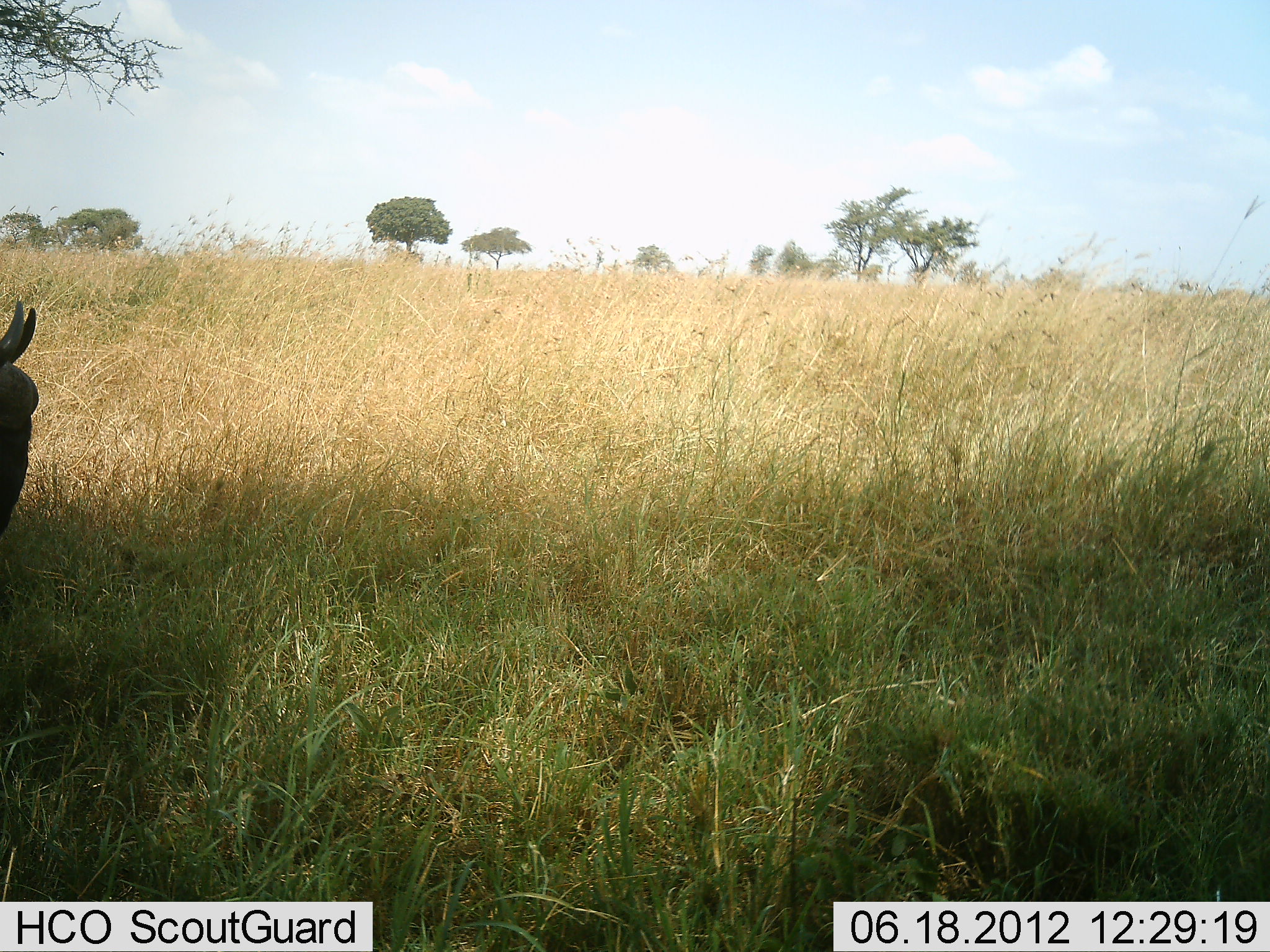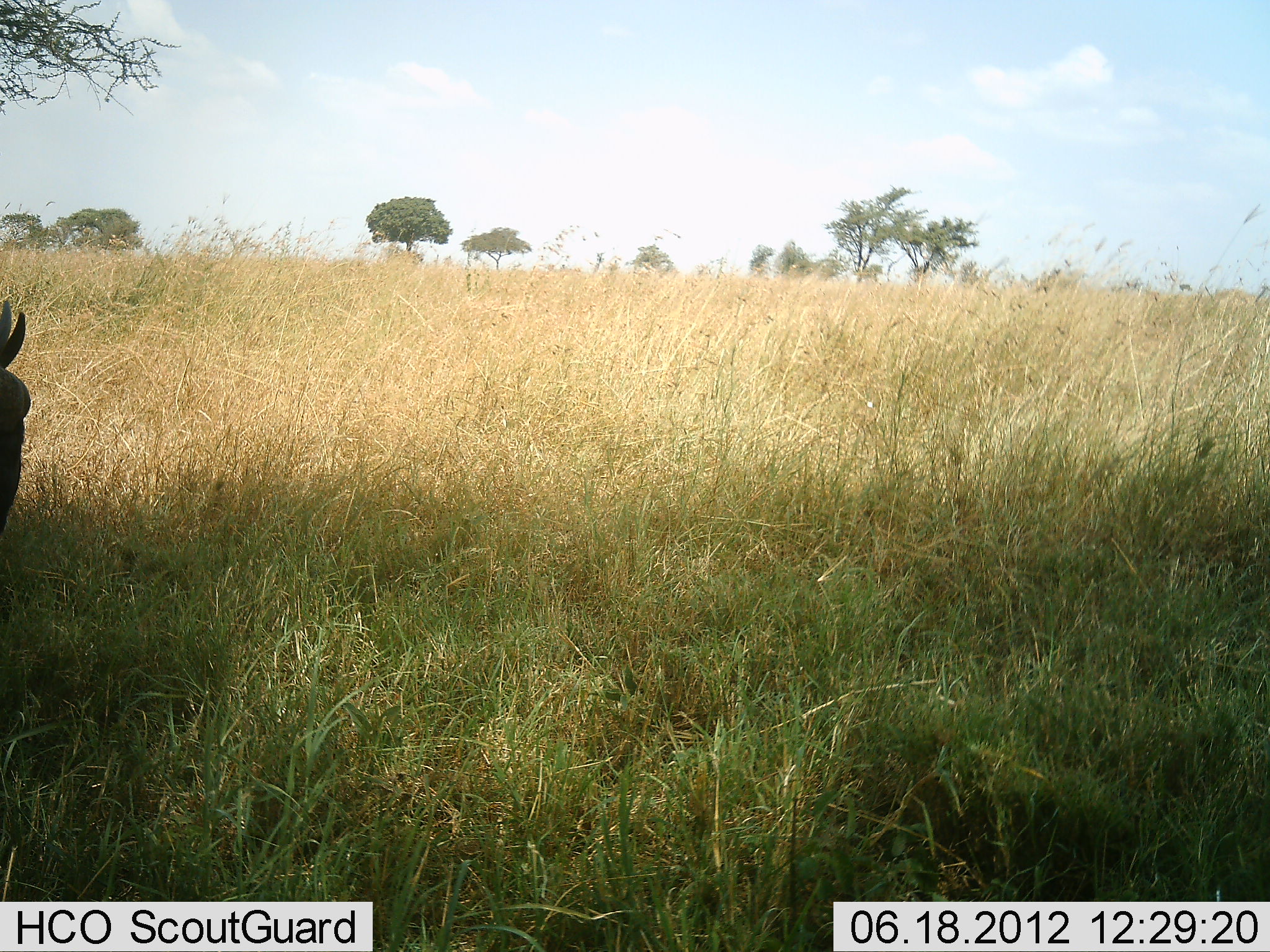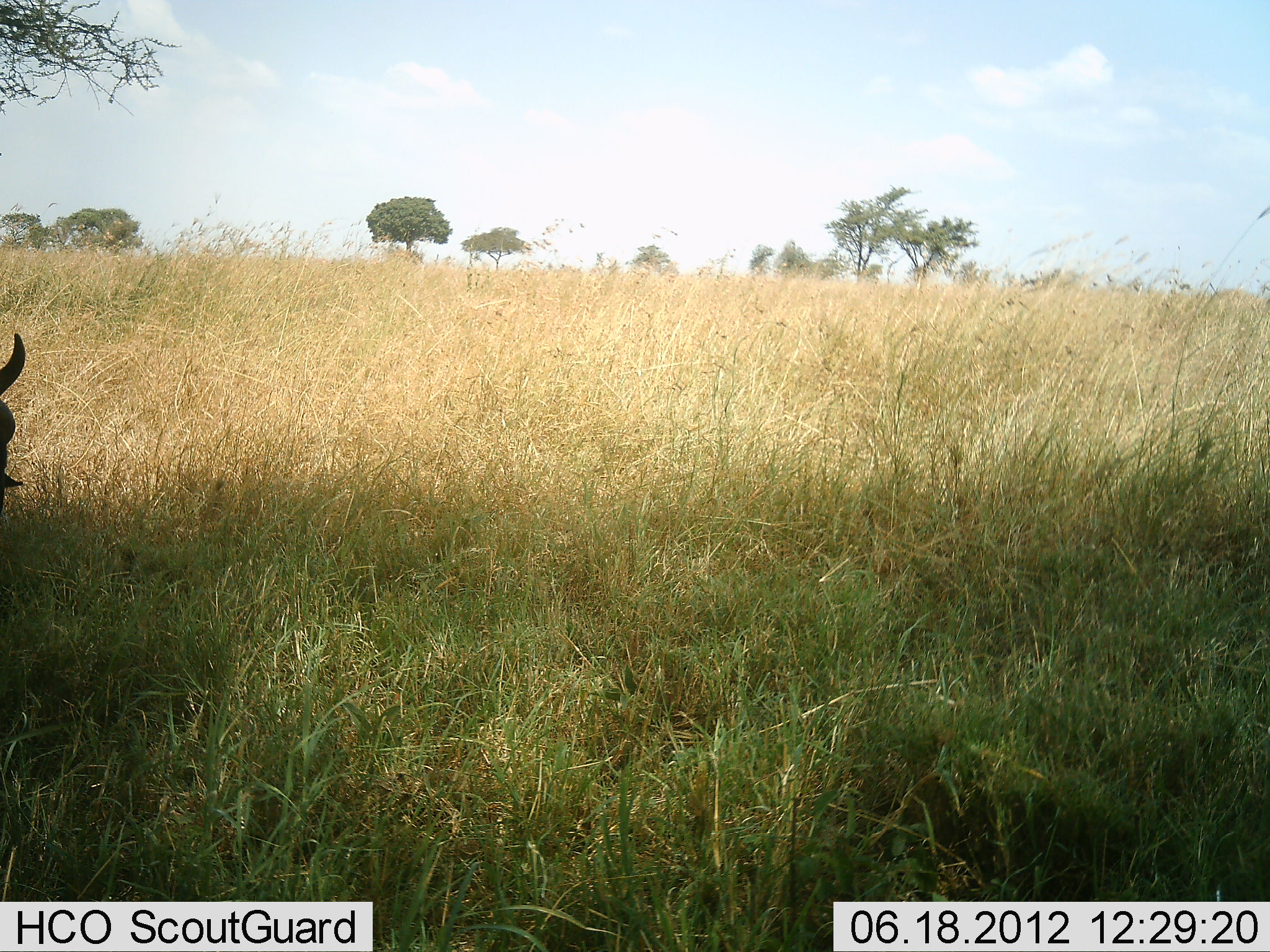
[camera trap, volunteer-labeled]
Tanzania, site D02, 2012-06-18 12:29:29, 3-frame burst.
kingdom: Animalia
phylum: Chordata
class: Mammalia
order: Artiodactyla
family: Bovidae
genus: Connochaetes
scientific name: Connochaetes taurinus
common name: blue wildebeest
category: wildebeest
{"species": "wildebeest (blue wildebeest) (Connochaetes taurinus)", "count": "1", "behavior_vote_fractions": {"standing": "80%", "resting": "0%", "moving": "0%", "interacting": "0%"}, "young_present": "0%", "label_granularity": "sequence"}